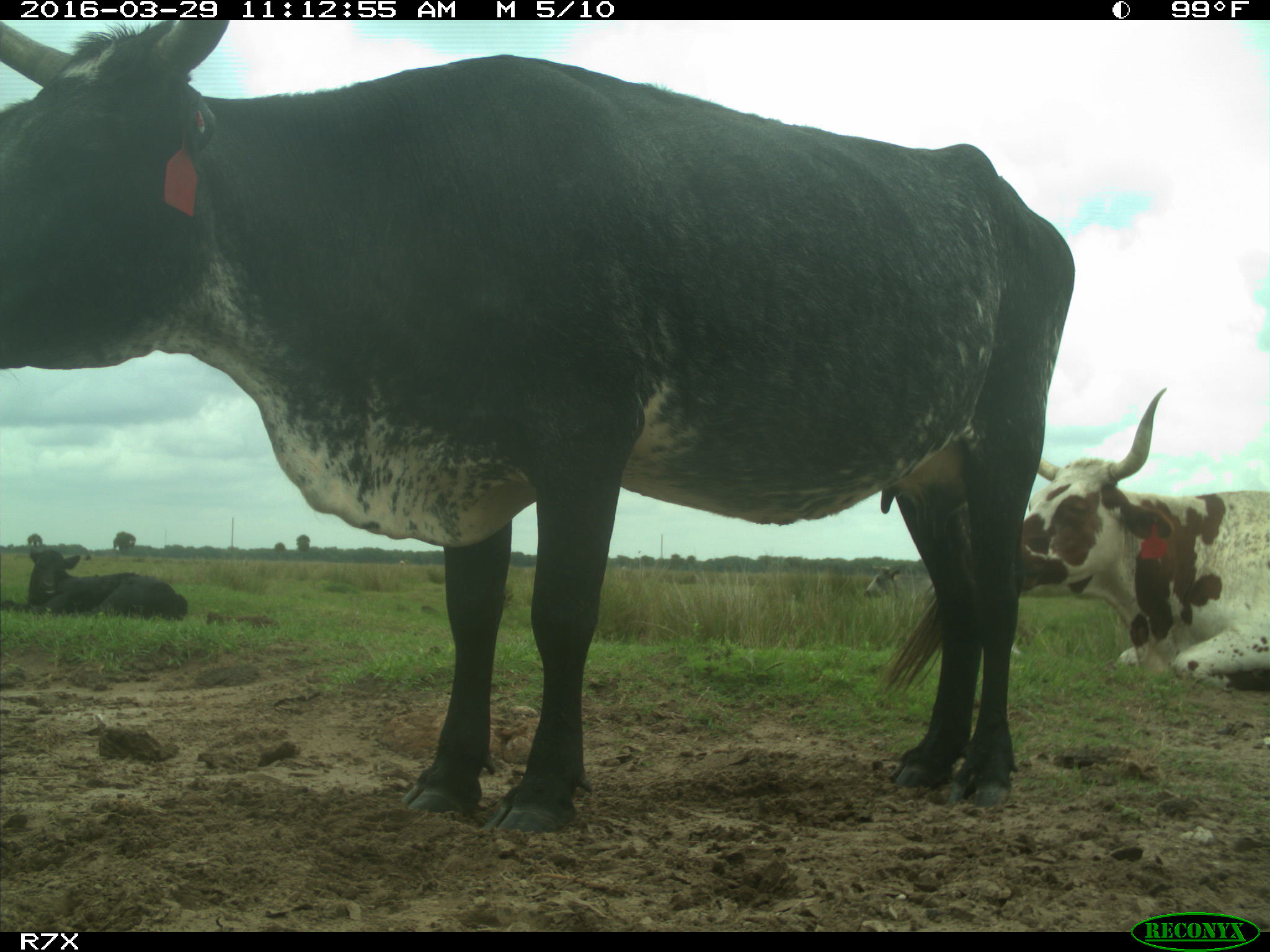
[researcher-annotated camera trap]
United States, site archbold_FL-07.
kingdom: Animalia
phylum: Chordata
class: Mammalia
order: Artiodactyla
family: Bovidae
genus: Bos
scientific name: Bos taurus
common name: domestic cow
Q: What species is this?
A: Bos taurus (domestic cow).